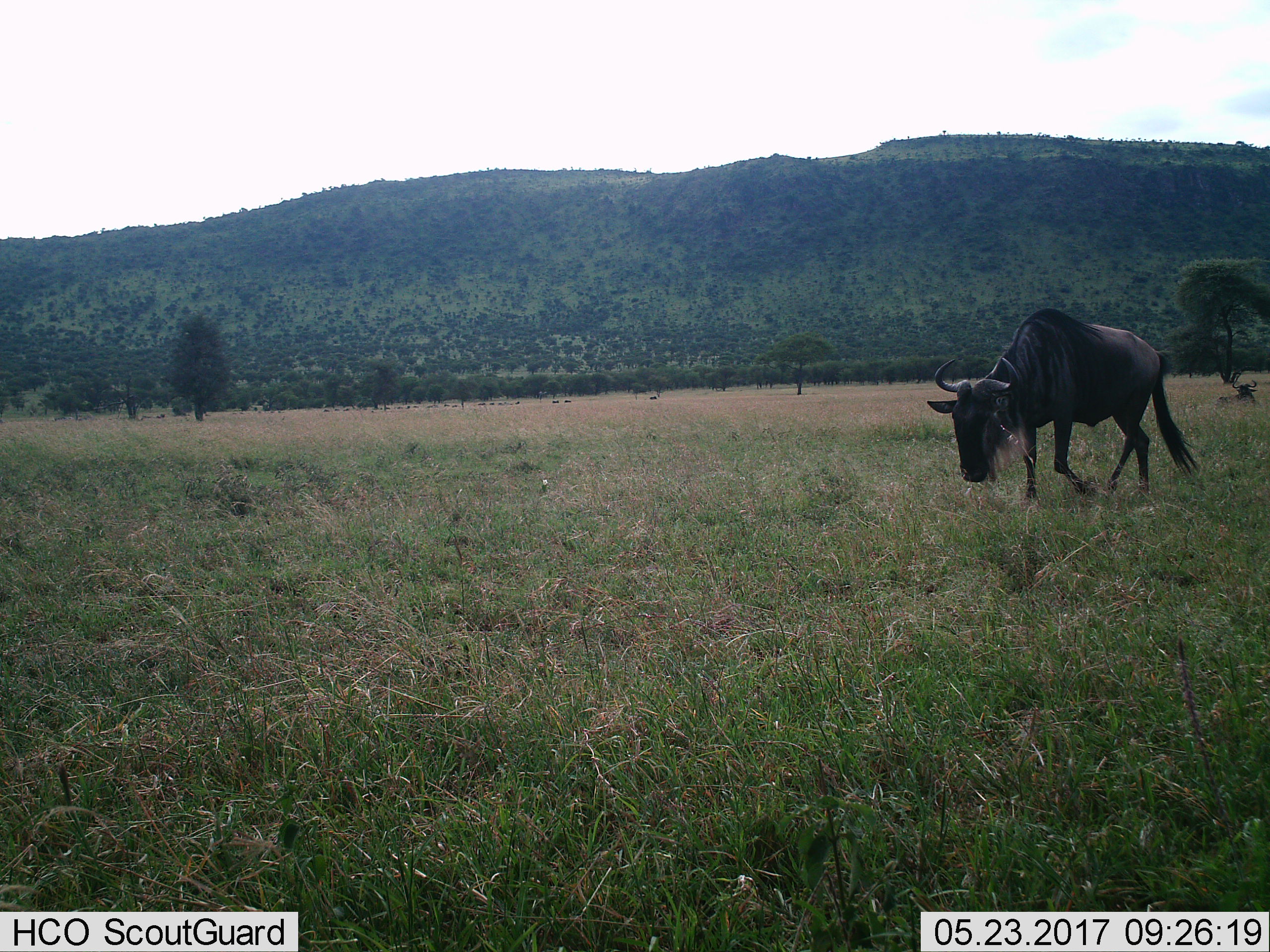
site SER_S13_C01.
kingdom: Animalia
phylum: Chordata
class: Mammalia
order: Artiodactyla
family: Bovidae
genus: Connochaetes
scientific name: Connochaetes taurinus taurinus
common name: blue wildebeest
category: wildebeestblue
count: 2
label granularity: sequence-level